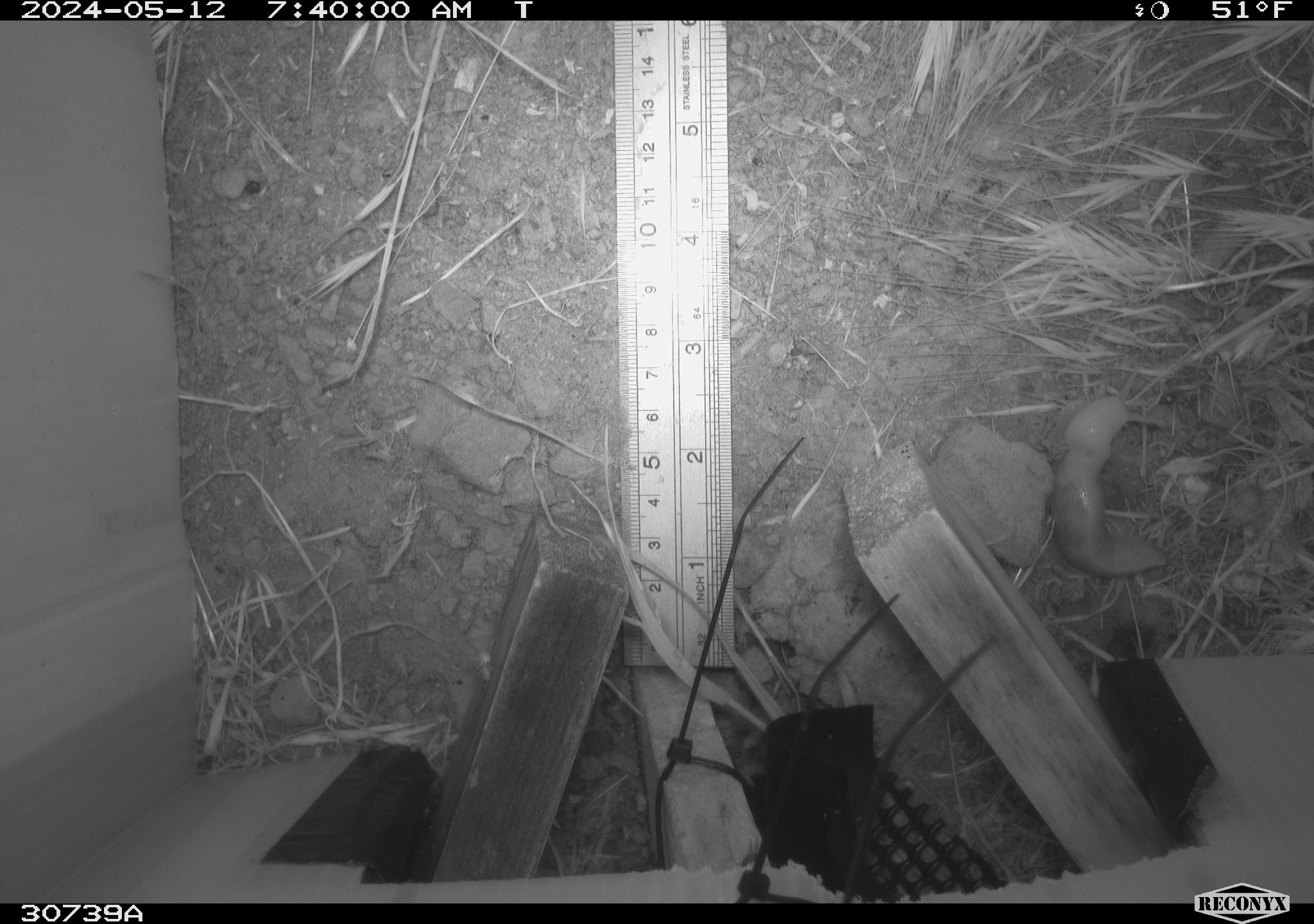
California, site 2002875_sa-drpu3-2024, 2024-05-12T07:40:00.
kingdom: Animalia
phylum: Mollusca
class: Gastropoda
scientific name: Gastropoda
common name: gastropods